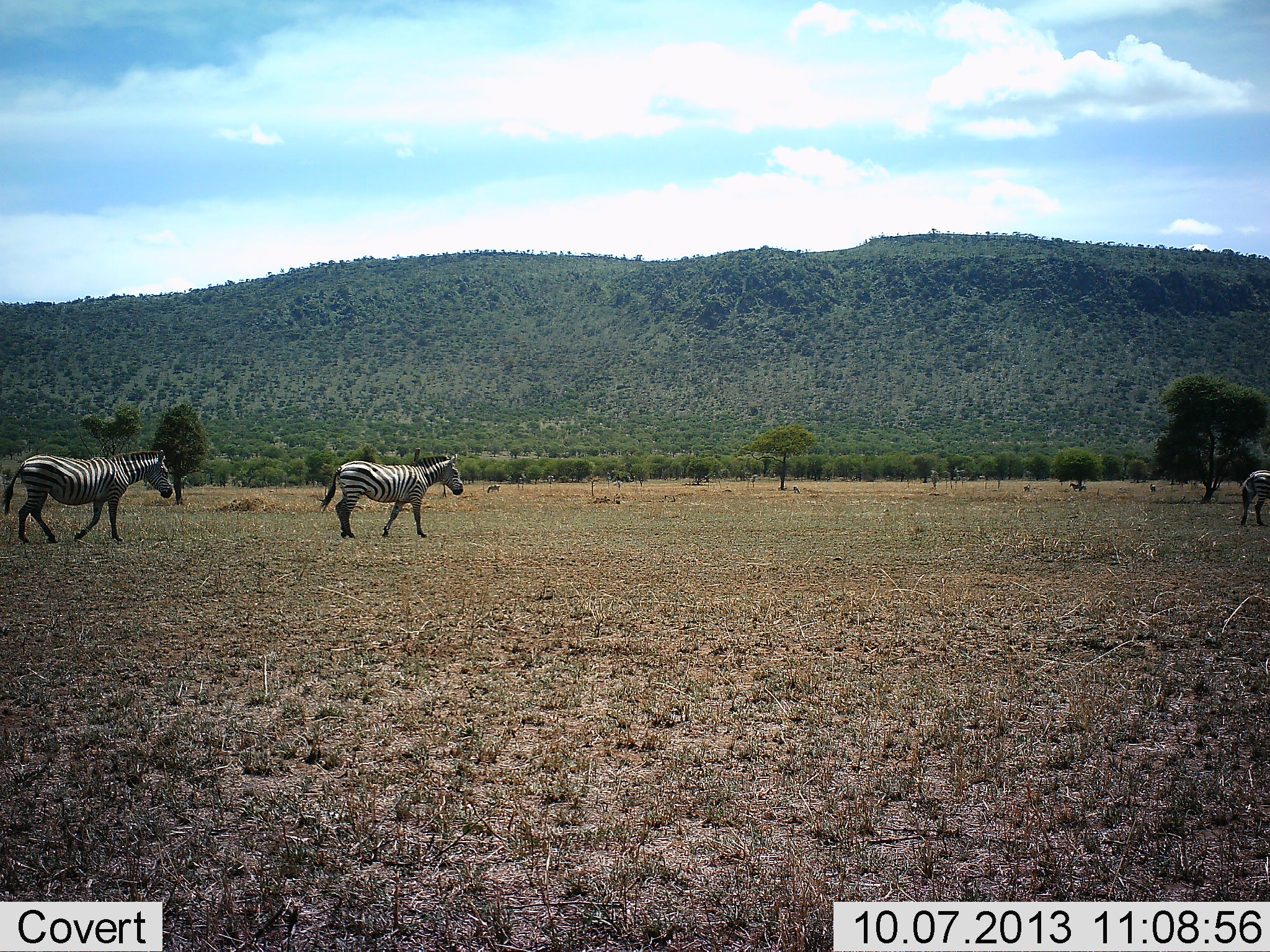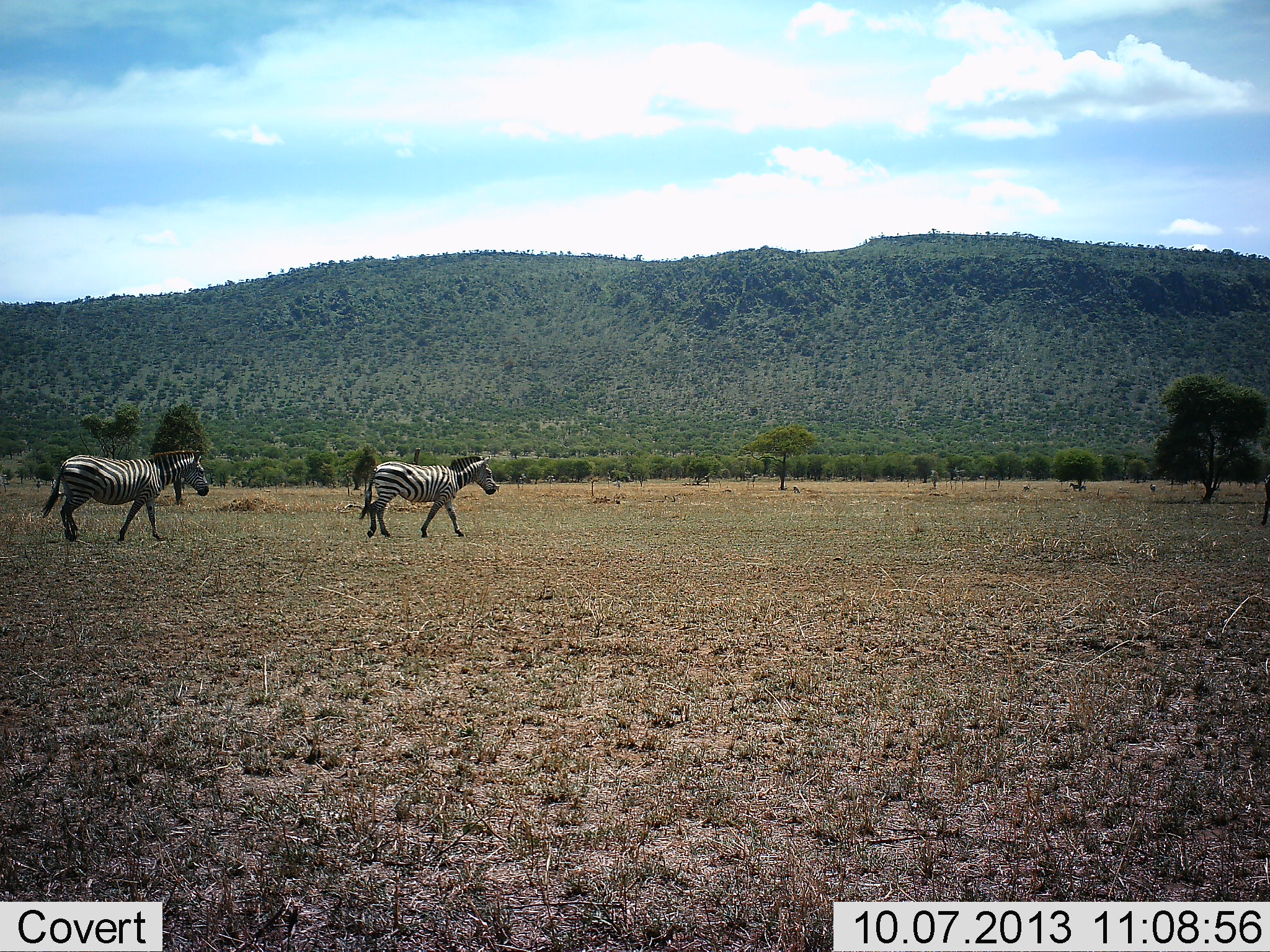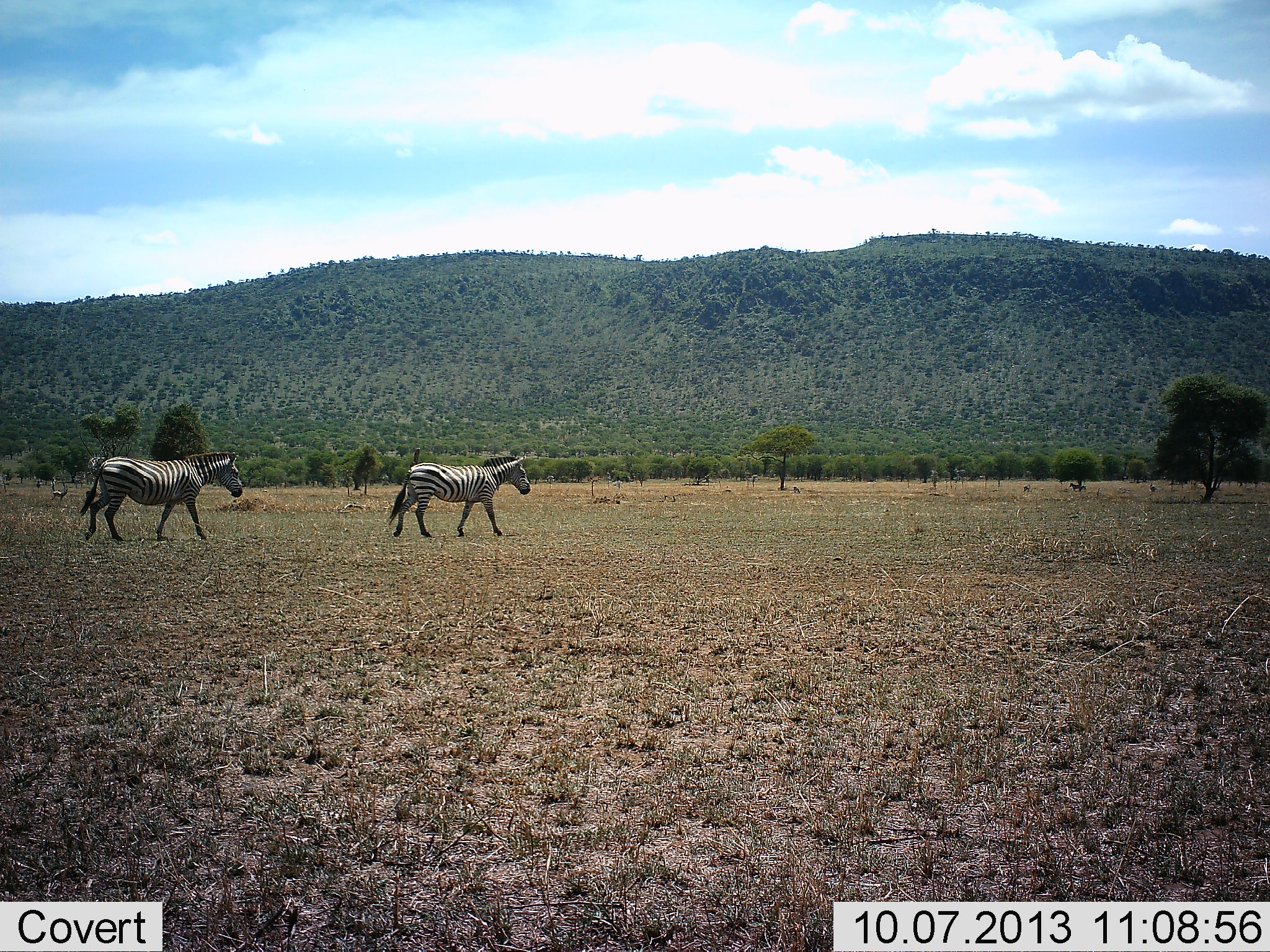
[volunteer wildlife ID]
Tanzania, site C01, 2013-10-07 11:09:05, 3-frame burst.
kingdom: Animalia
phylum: Chordata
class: Mammalia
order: Perissodactyla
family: Equidae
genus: Equus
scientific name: Equus quagga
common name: plains zebra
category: zebra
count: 3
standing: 10%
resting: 0%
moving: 100%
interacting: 0%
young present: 0%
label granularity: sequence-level